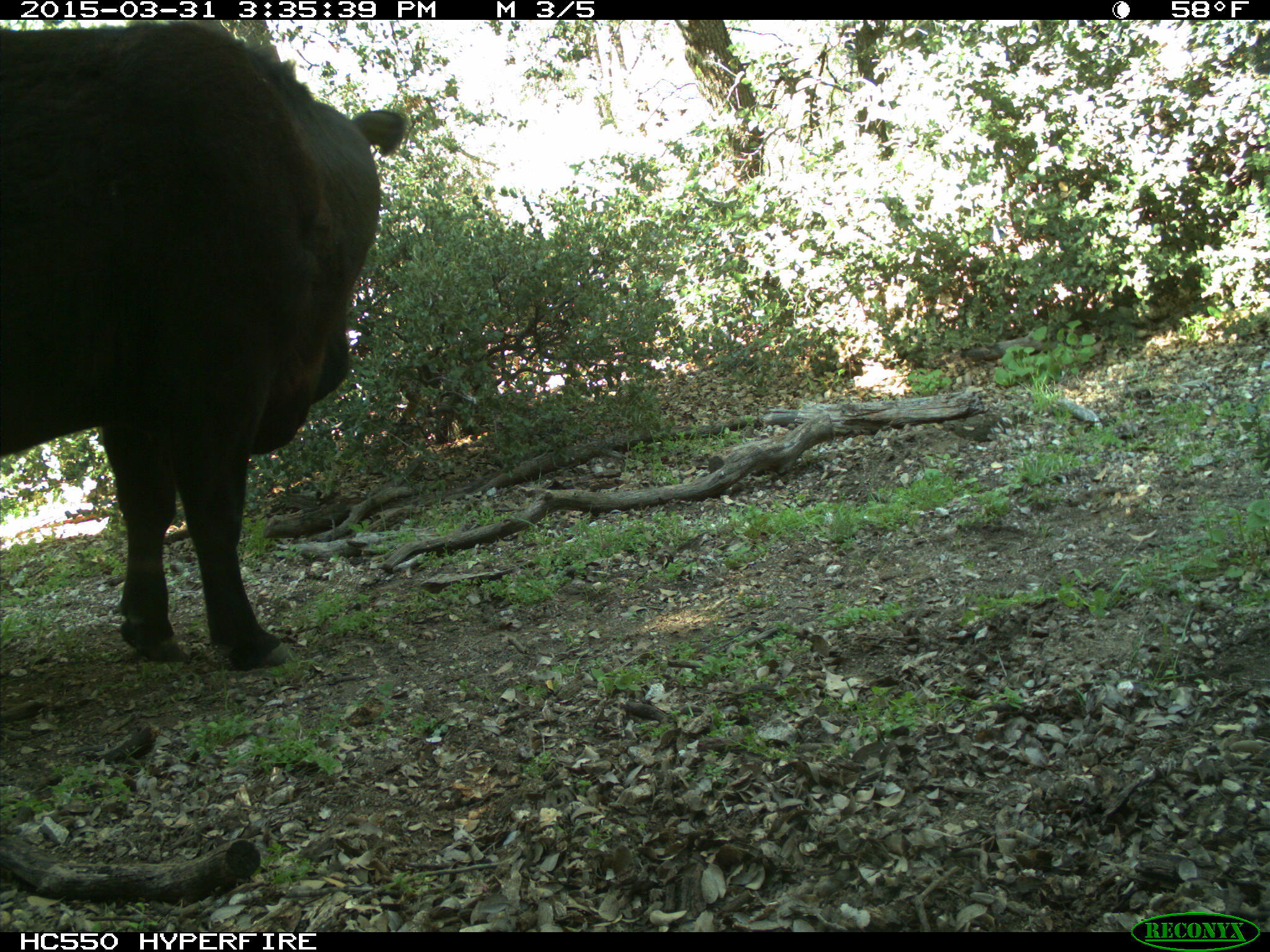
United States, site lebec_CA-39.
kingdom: Animalia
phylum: Chordata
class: Mammalia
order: Artiodactyla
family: Bovidae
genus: Bos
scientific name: Bos taurus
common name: domestic cow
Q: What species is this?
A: Bos taurus (domestic cow).